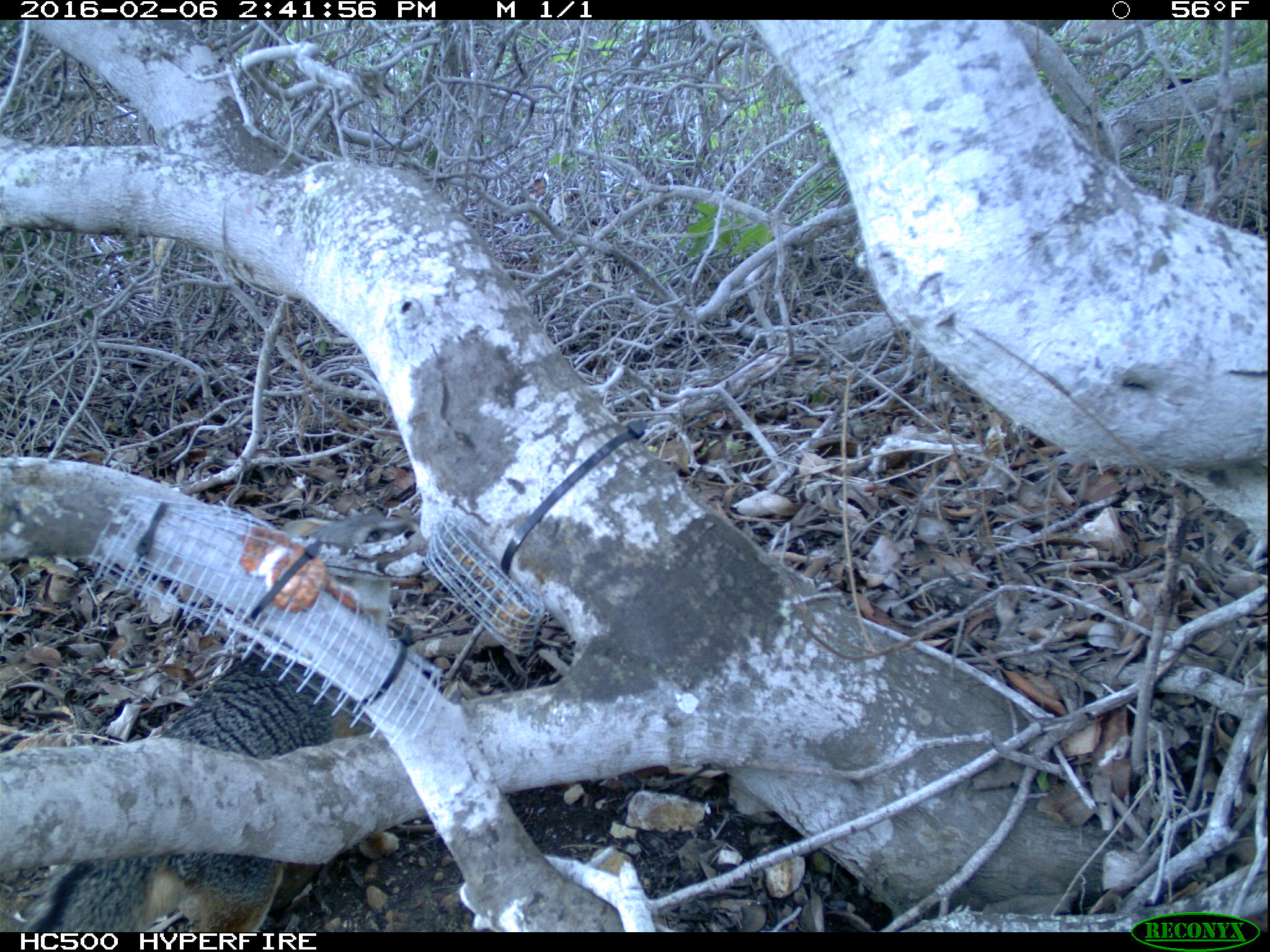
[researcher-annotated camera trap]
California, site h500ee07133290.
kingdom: Animalia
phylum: Chordata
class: Mammalia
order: Carnivora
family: Canidae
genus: Urocyon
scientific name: Urocyon littoralis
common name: island fox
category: fox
Fox (island fox) (Urocyon littoralis).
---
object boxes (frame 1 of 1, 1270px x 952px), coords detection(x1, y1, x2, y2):
fox: detection(19, 512, 424, 932)